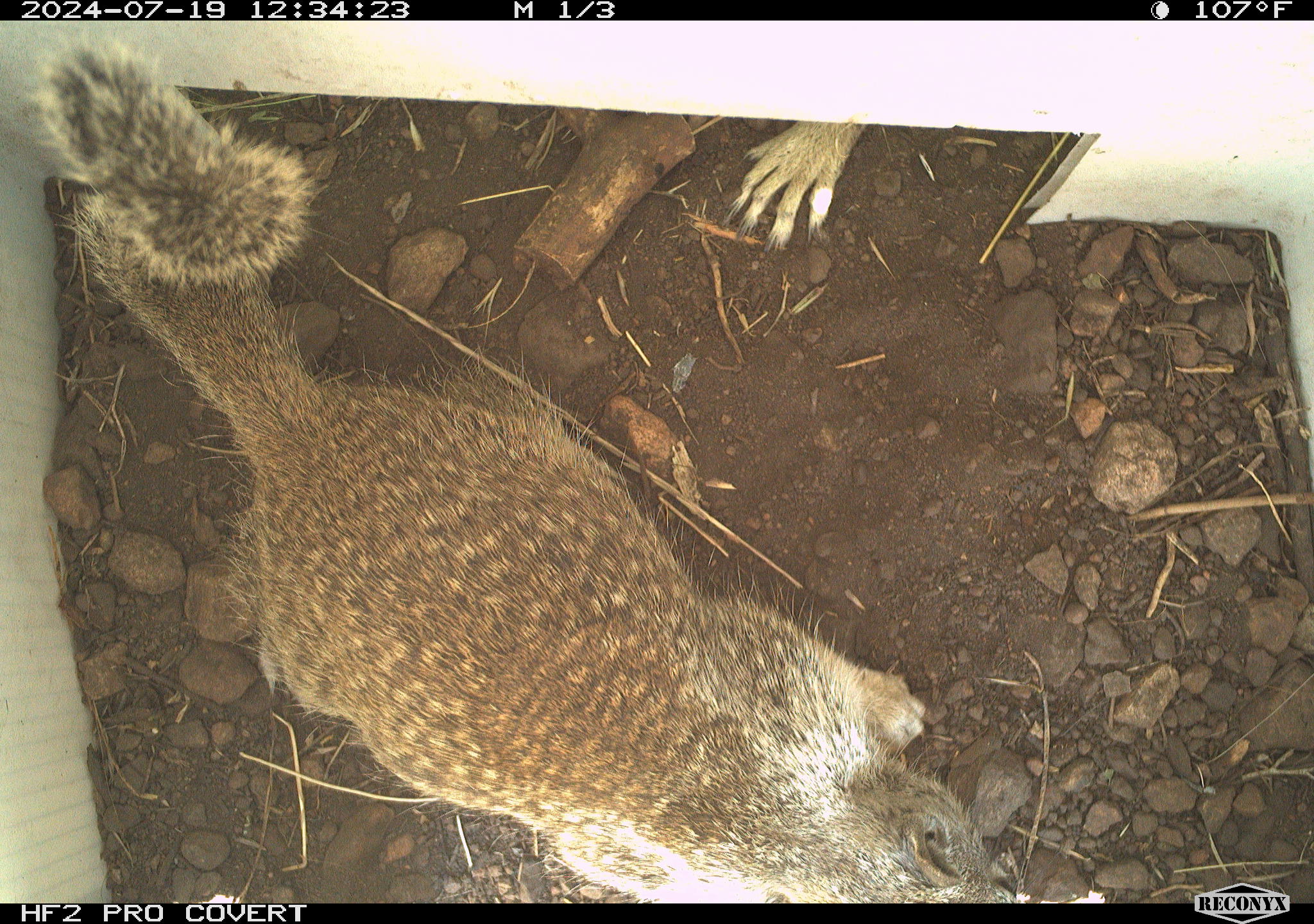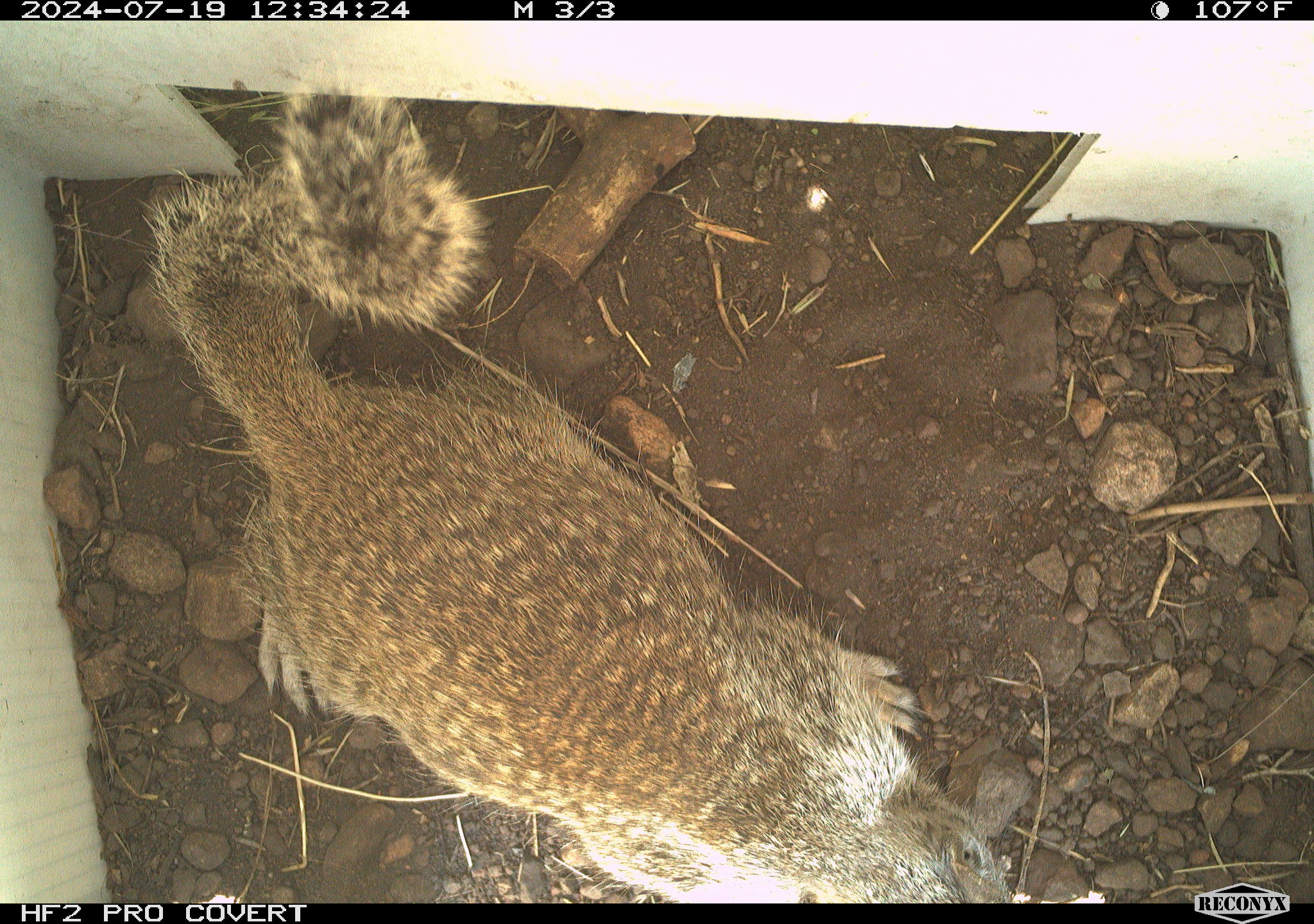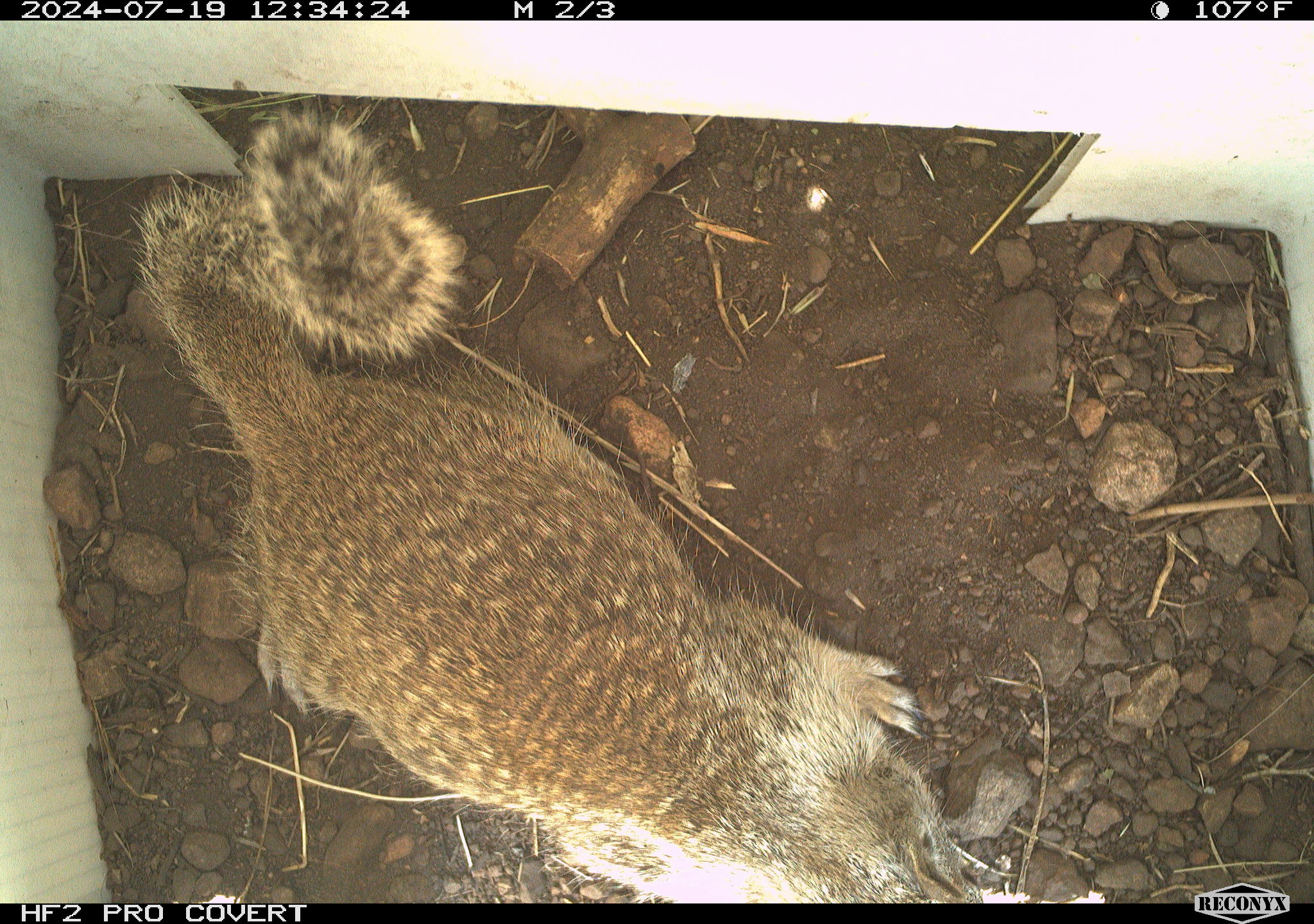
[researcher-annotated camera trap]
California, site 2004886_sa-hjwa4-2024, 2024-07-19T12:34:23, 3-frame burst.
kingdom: Animalia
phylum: Chordata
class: Mammalia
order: Rodentia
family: Sciuridae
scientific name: Sciuridae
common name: squirrels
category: sciuridae family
Sciuridae family (squirrels) (Sciuridae).